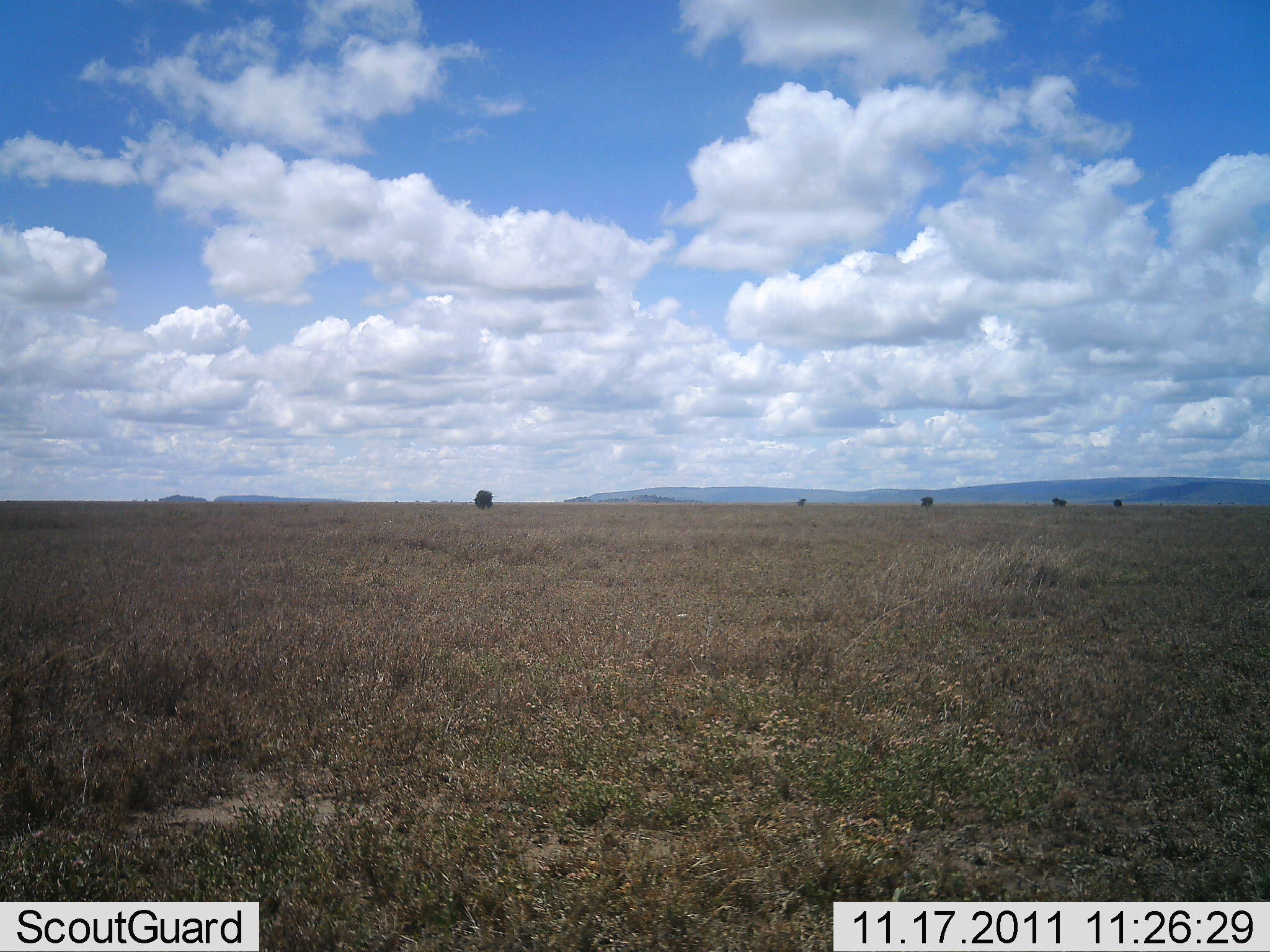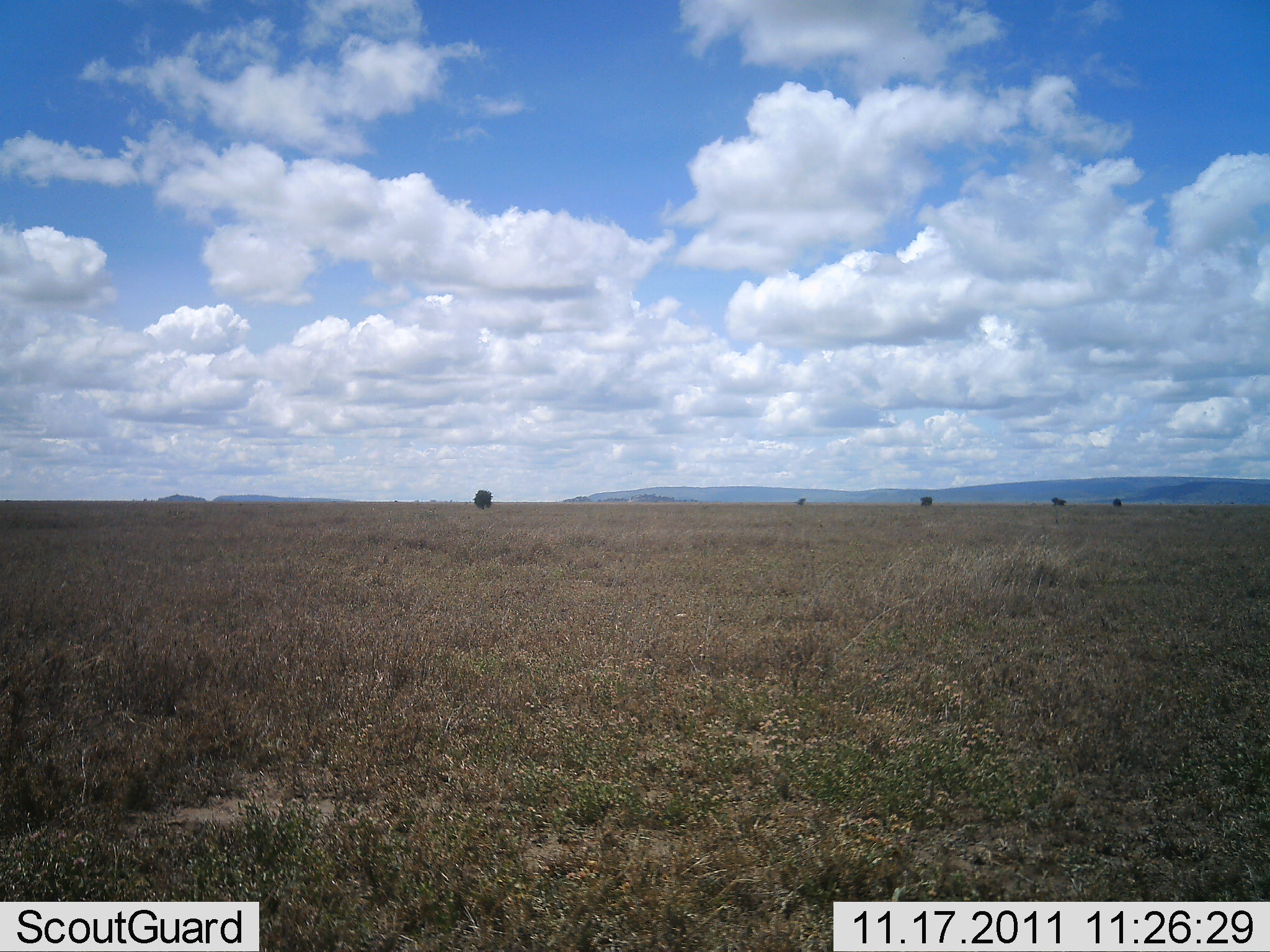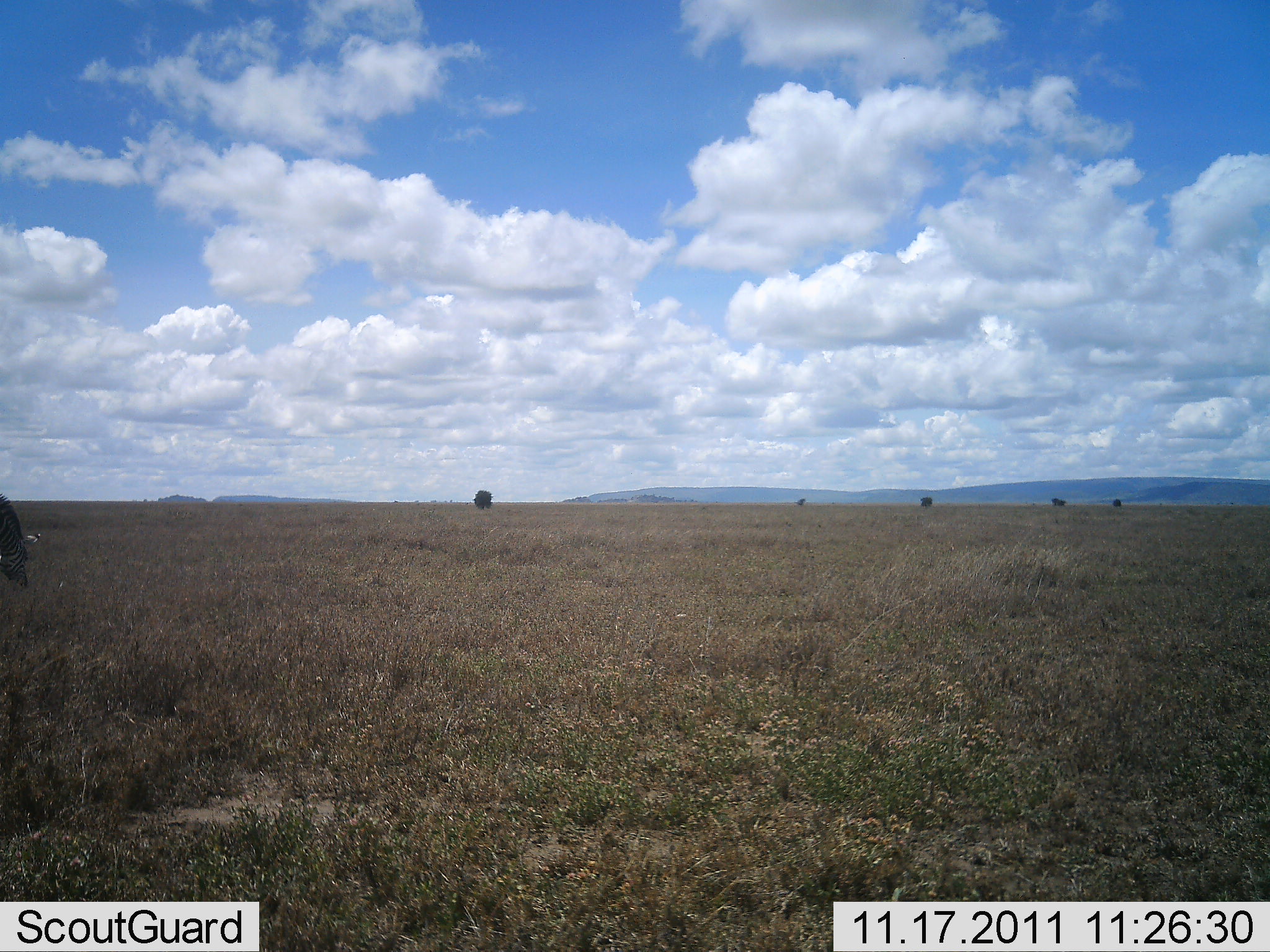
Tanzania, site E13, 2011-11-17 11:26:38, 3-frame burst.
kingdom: Animalia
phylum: Chordata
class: Mammalia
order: Perissodactyla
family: Equidae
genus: Equus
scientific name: Equus quagga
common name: plains zebra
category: zebra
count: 1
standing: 0%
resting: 0%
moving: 50%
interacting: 0%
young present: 0%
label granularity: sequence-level